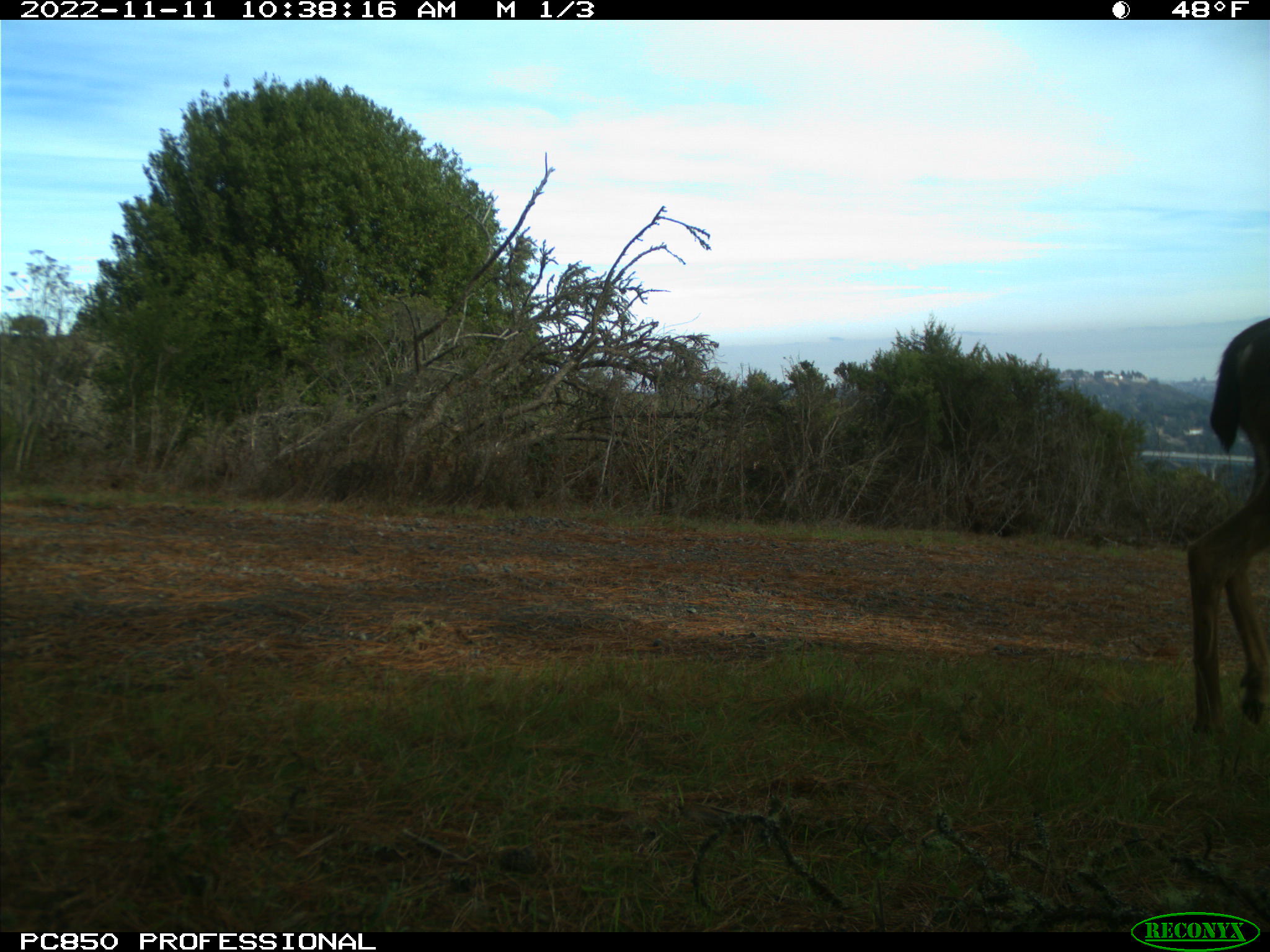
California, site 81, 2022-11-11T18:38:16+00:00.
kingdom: Animalia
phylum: Chordata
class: Mammalia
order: Artiodactyla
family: Cervidae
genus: Odocoileus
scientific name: Odocoileus hemionus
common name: mule deer